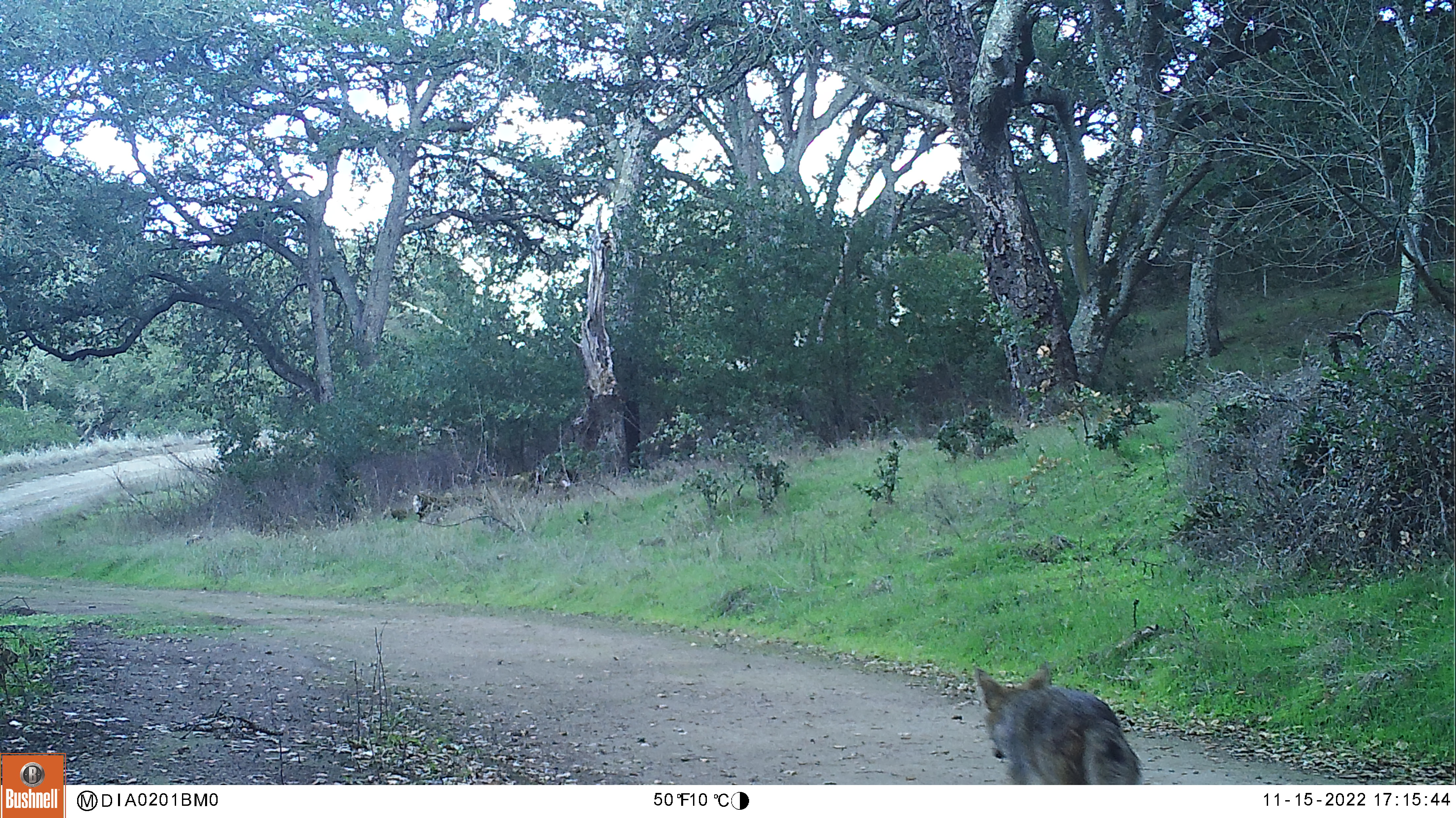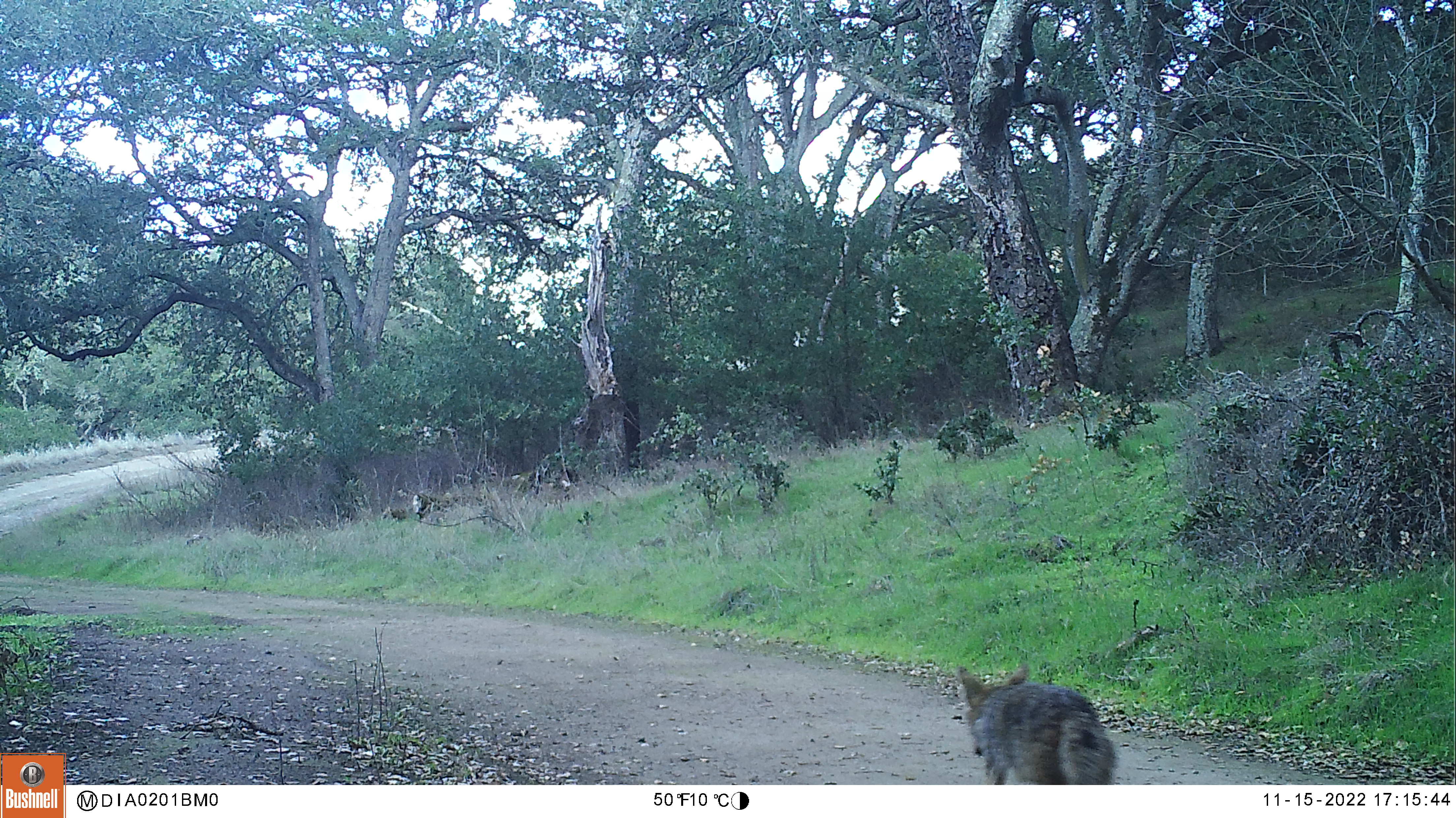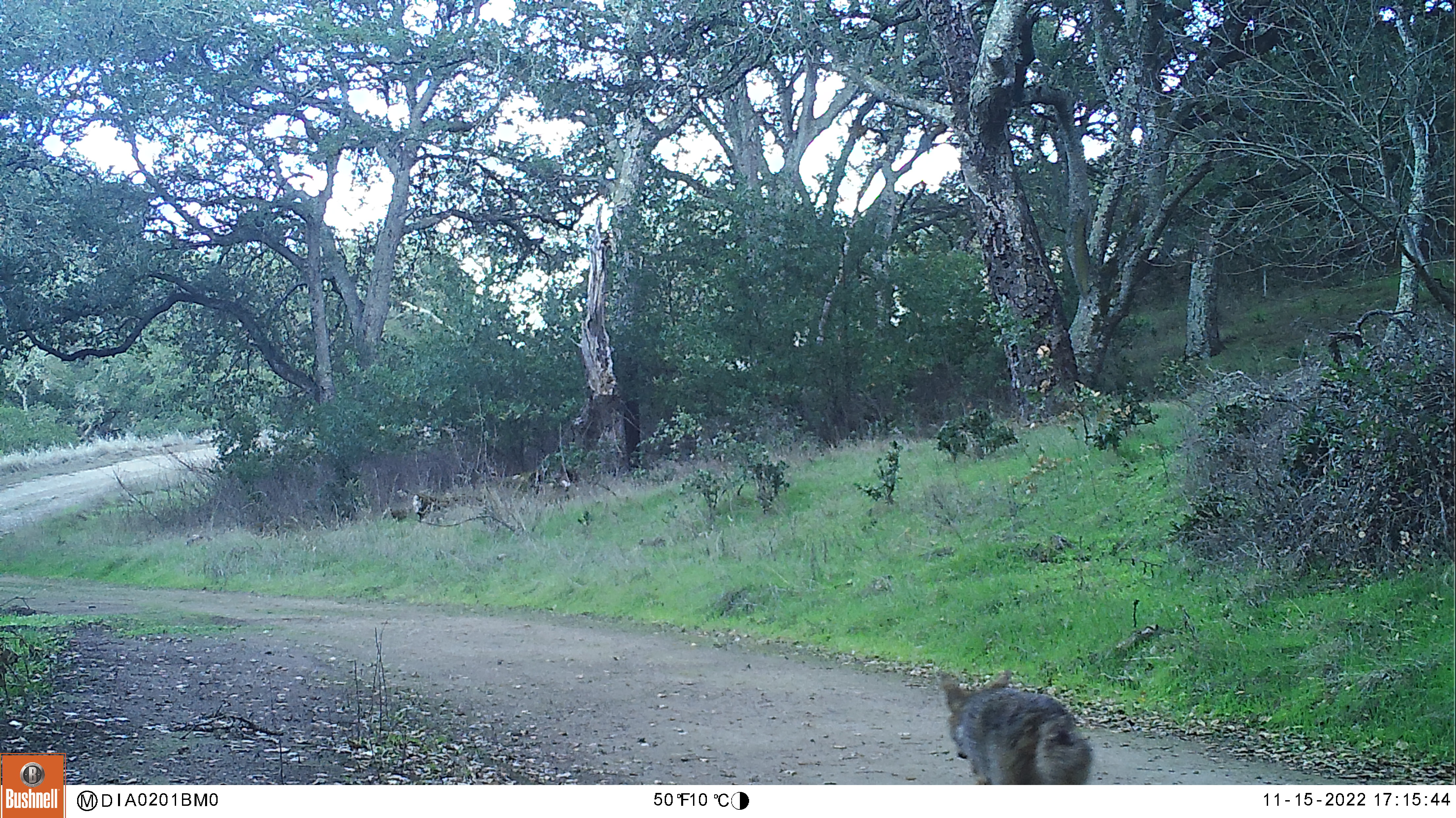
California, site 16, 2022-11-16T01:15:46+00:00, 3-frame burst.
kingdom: Animalia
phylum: Chordata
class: Mammalia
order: Carnivora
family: Canidae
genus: Canis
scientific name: Canis latrans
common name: coyote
Coyote (Canis latrans).